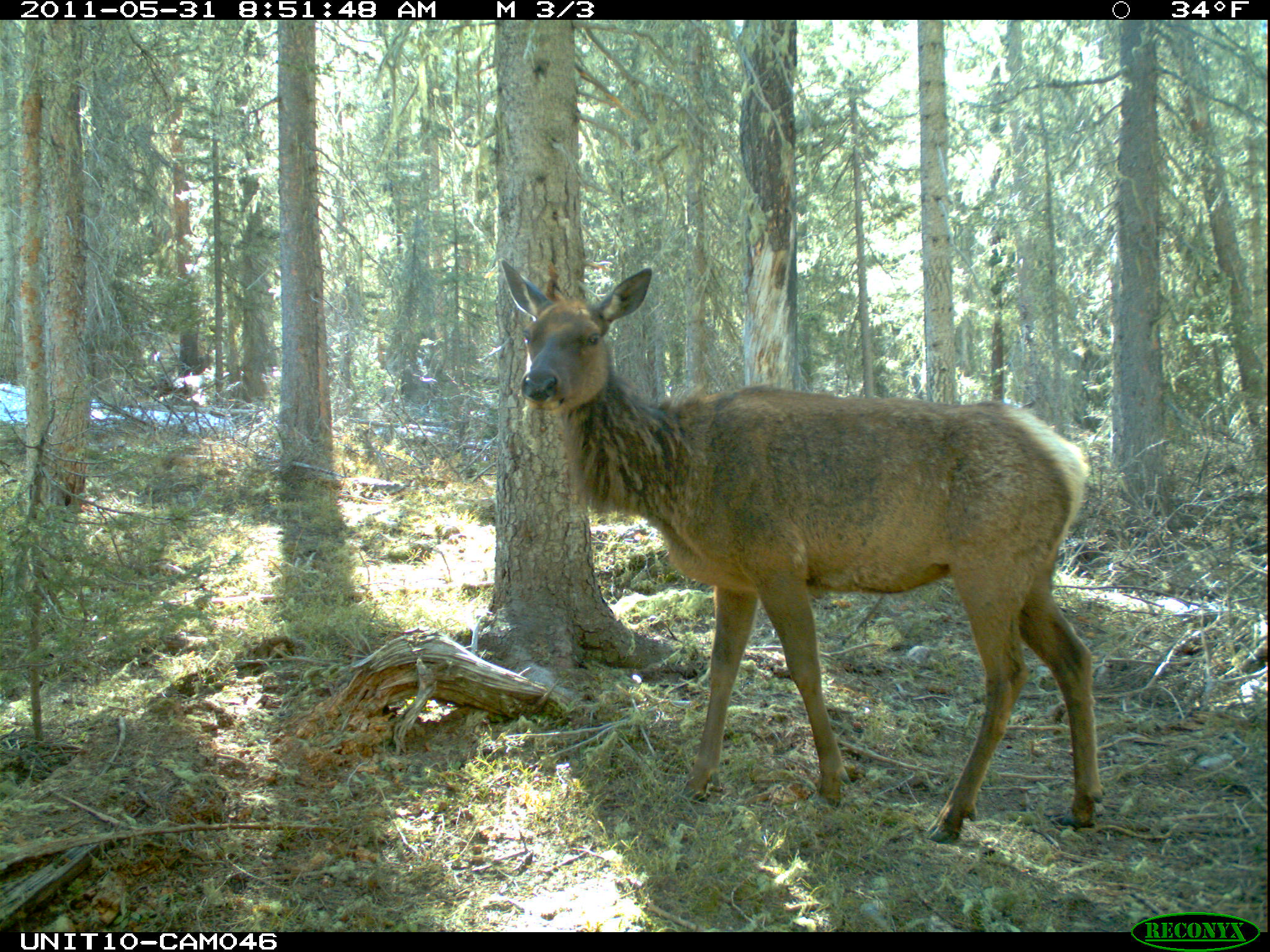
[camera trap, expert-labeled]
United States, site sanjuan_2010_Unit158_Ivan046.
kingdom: Animalia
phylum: Chordata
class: Mammalia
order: Artiodactyla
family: Cervidae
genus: Cervus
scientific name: Cervus elaphus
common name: red deer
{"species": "Cervus elaphus (red deer)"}